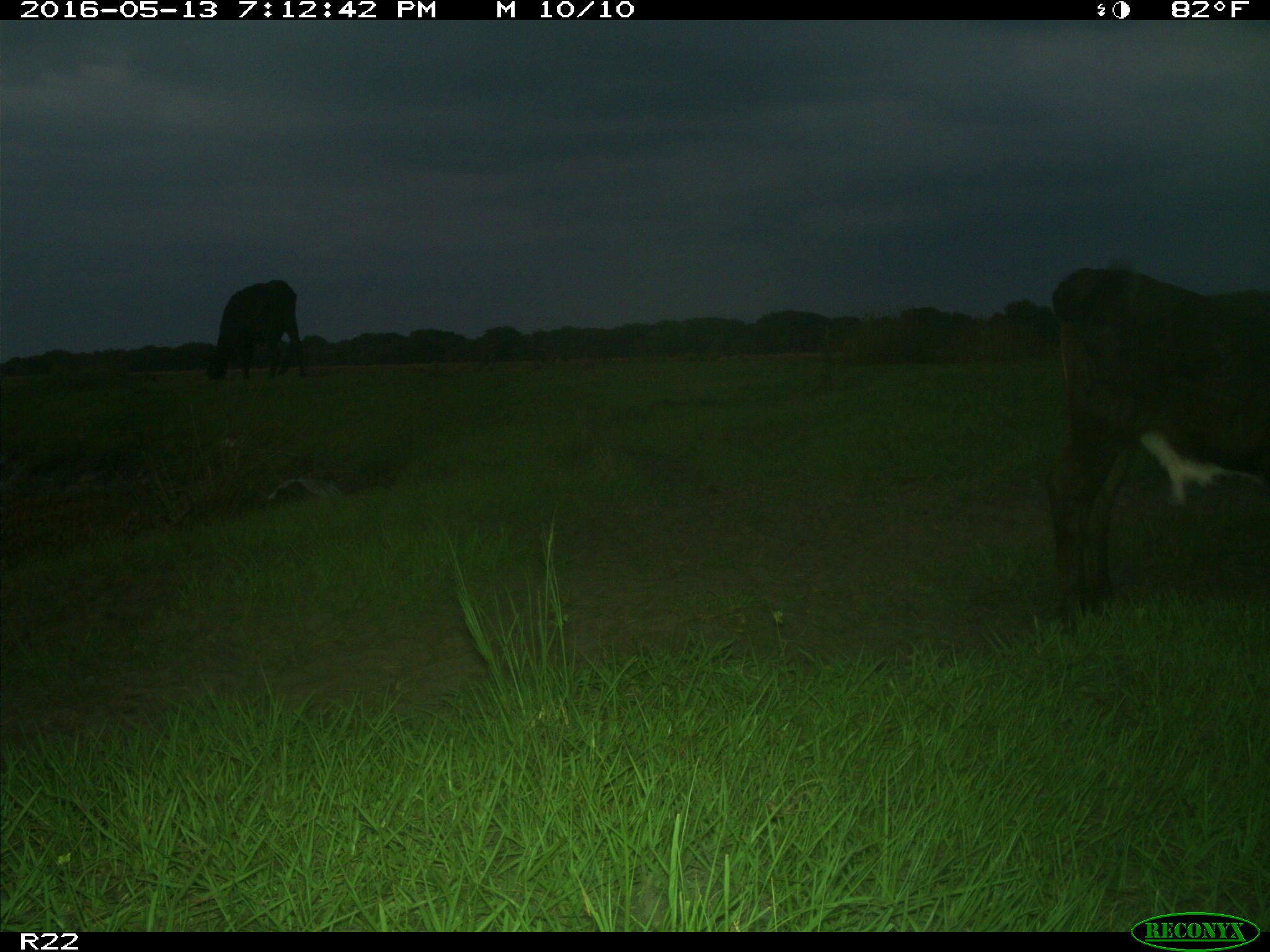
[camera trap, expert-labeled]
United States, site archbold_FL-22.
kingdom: Animalia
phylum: Chordata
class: Mammalia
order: Artiodactyla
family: Bovidae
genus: Bos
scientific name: Bos taurus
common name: domestic cow